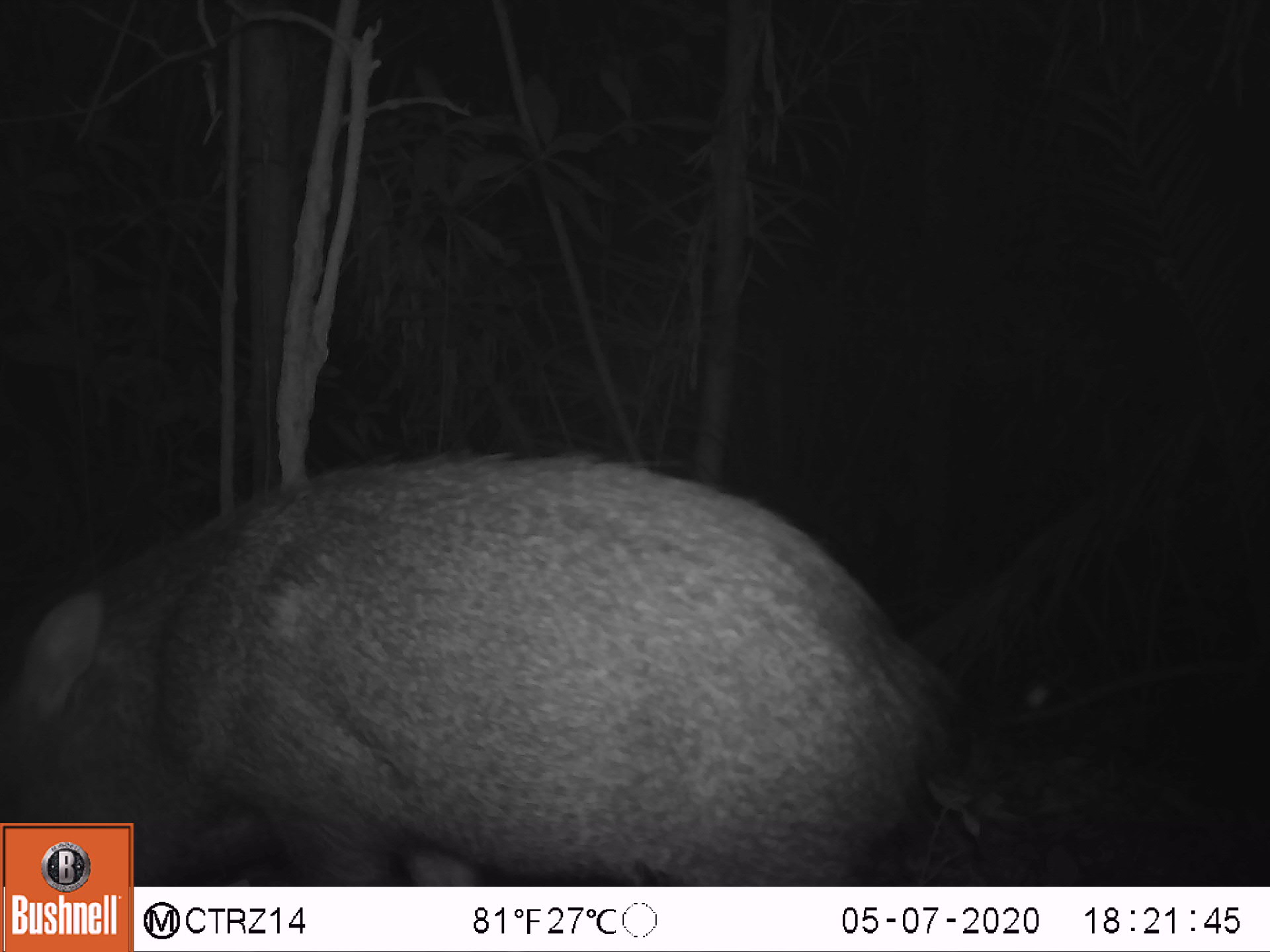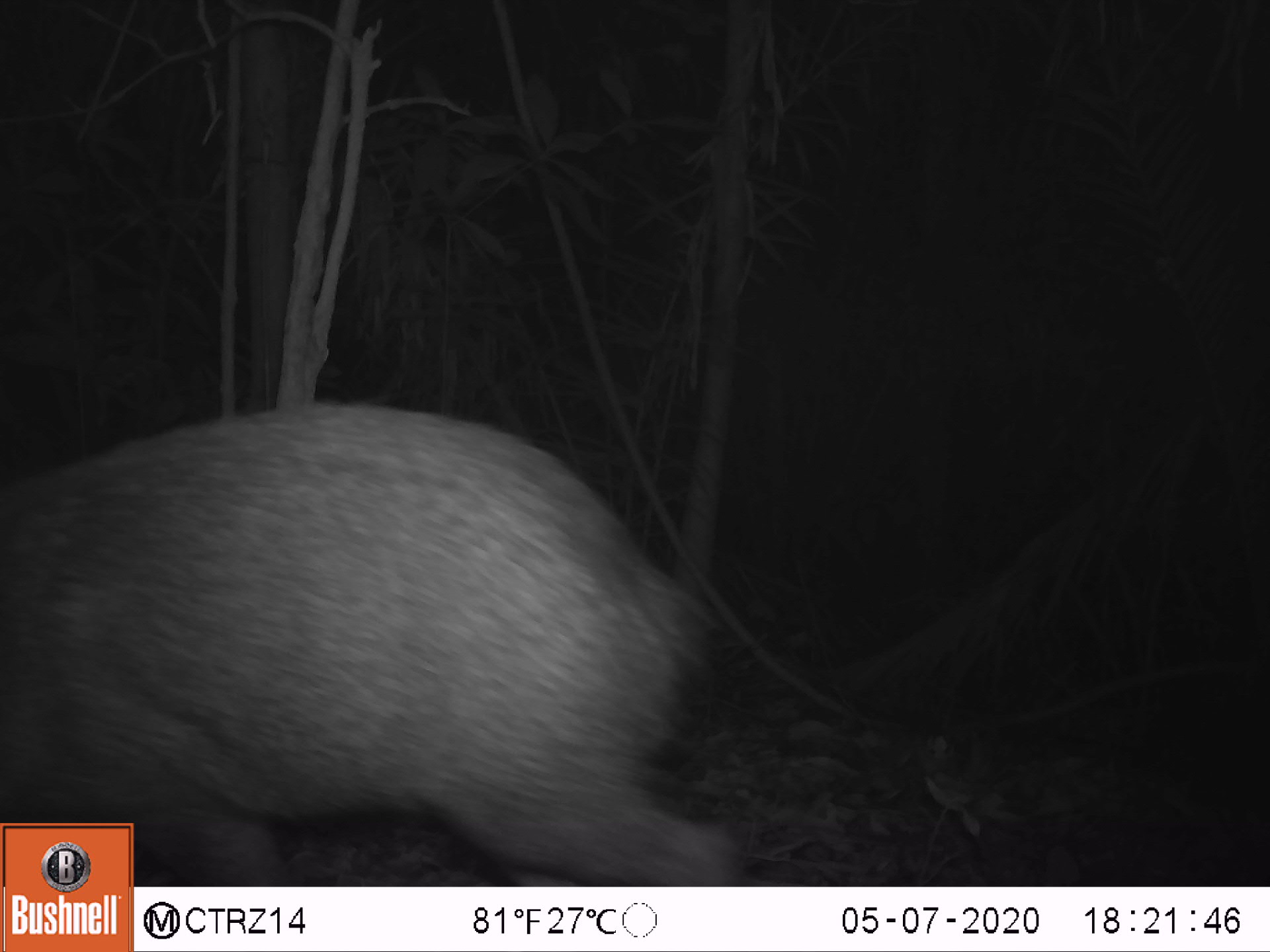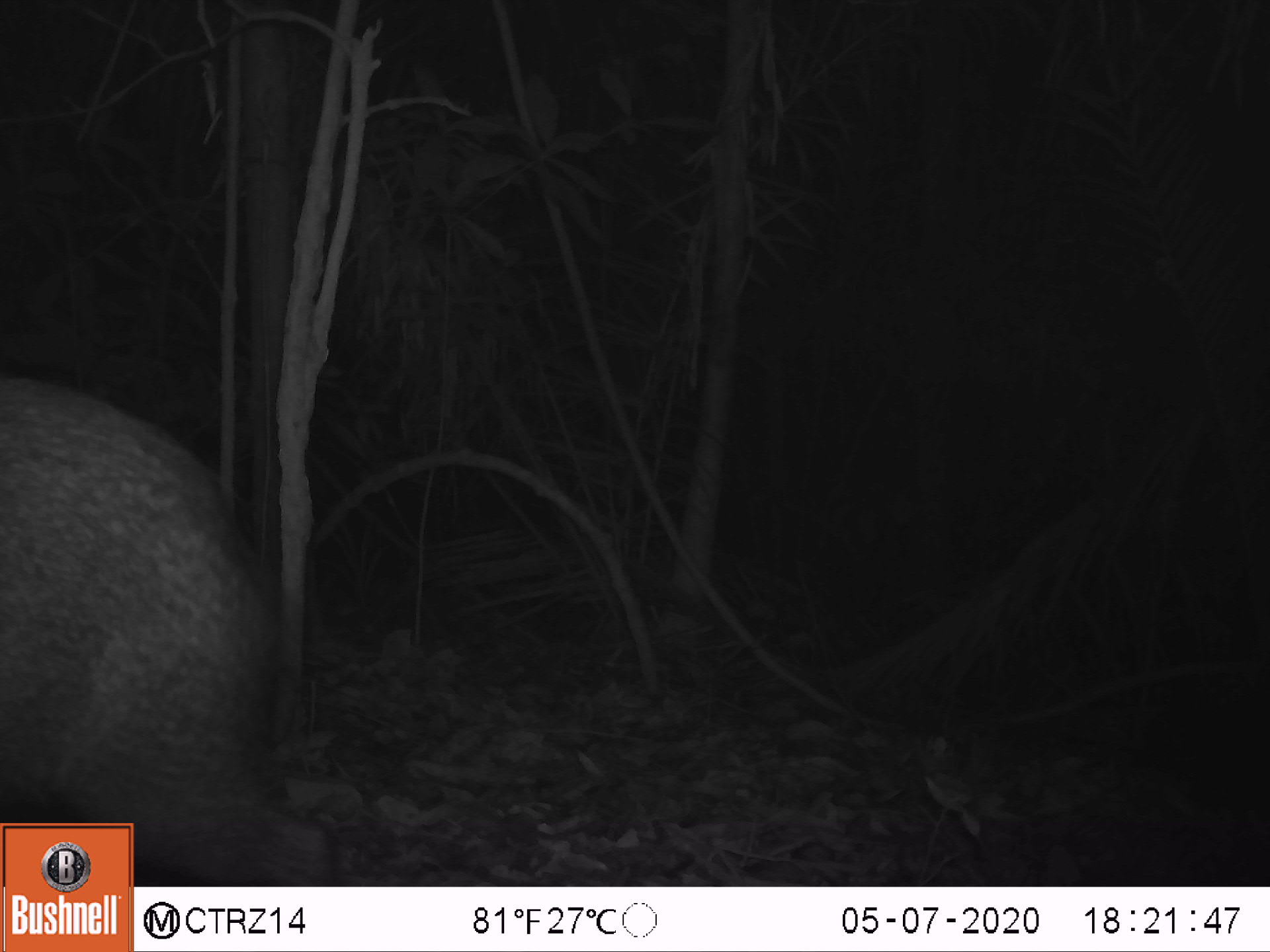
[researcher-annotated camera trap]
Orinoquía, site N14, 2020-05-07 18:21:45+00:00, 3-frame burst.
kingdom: Animalia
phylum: Chordata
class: Mammalia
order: Artiodactyla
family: Tayassuidae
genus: Pecari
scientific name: Pecari tajacu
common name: collared peccary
Collared peccary (Pecari tajacu).